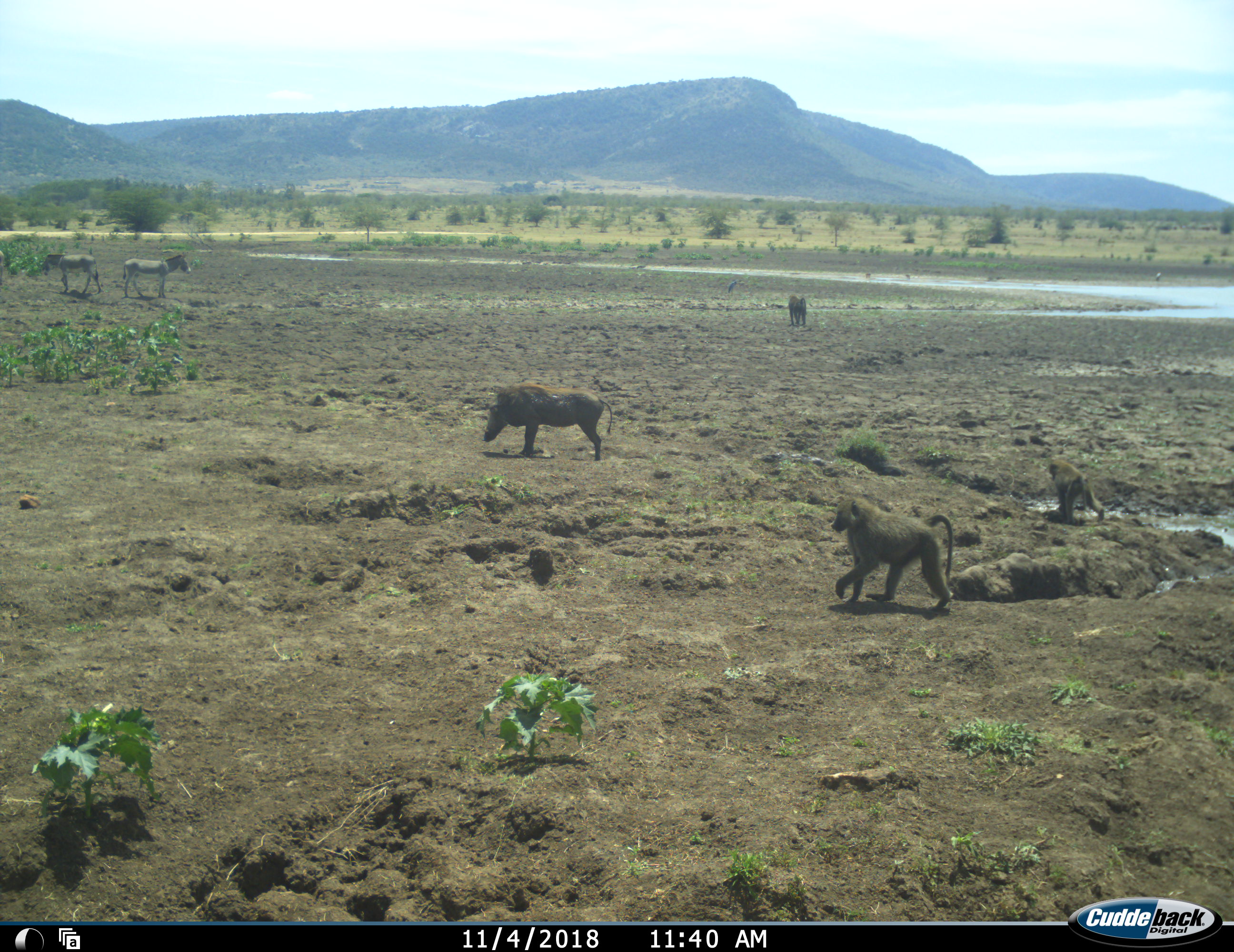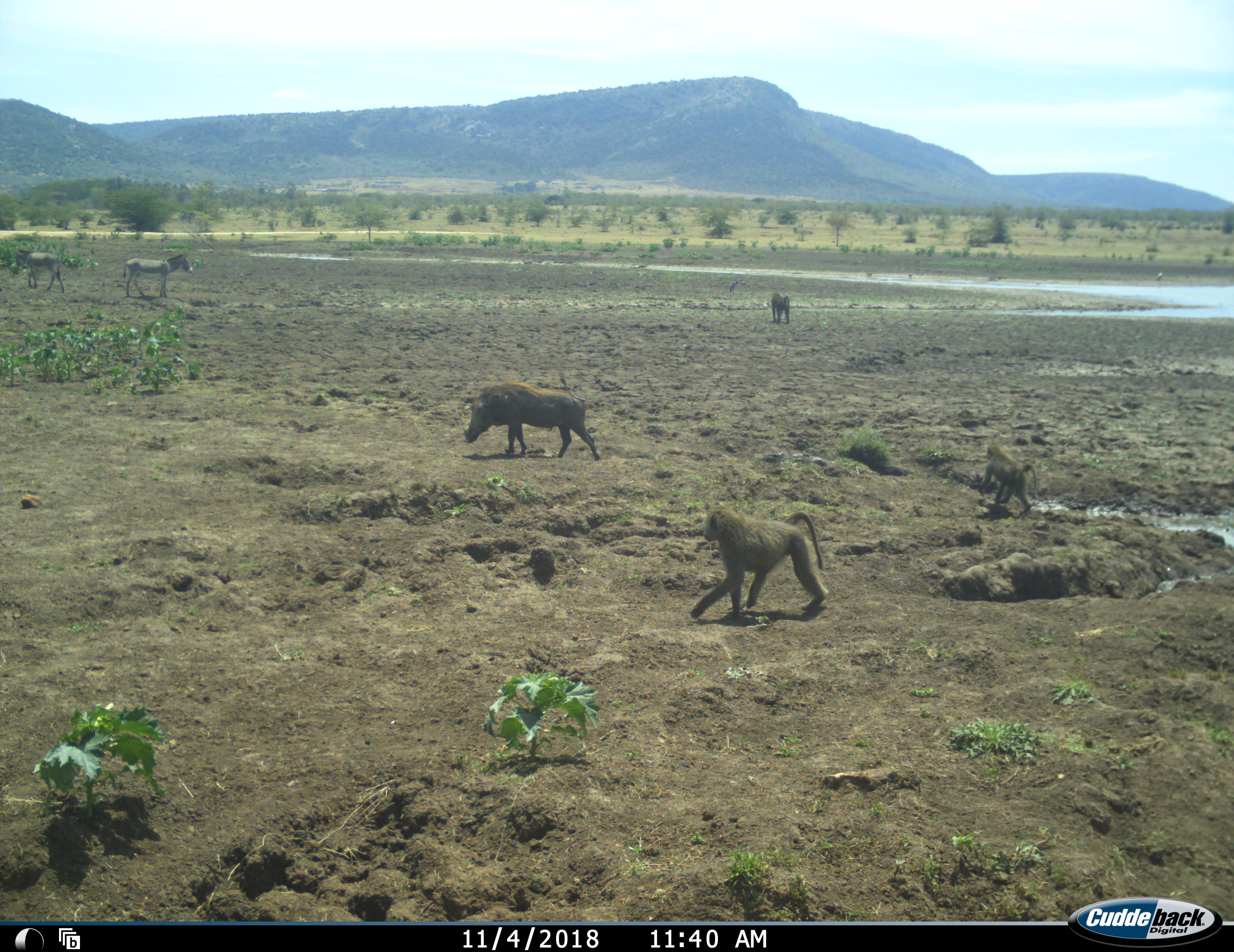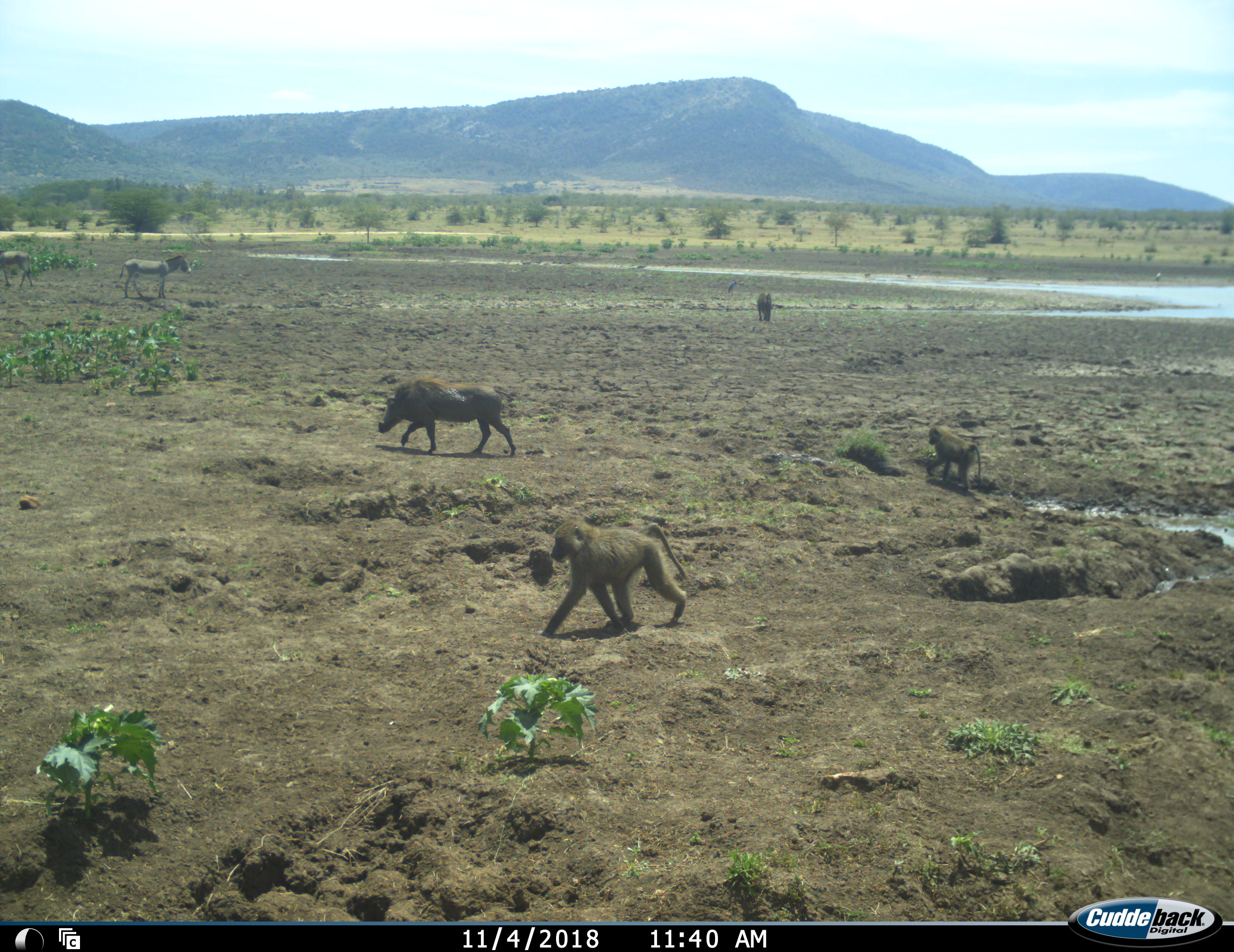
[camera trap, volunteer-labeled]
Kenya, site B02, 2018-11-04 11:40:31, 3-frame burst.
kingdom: Animalia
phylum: Chordata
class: Mammalia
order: Primates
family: Cercopithecidae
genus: Papio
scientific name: Papio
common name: baboon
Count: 3.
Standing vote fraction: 30%.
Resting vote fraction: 0%.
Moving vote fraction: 100%.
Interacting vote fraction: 0%.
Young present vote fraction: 20%.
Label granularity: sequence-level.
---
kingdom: Animalia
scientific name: Animalia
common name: animal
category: domesticanimal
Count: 2.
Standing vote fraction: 100%.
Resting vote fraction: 0%.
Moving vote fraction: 25%.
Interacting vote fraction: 0%.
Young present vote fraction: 0%.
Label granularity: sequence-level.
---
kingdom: Animalia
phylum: Chordata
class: Mammalia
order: Artiodactyla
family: Suidae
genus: Phacochoerus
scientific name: Phacochoerus africanus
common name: warthog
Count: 1.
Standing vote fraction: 60%.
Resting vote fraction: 0%.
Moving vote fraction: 70%.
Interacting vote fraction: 0%.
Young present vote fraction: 0%.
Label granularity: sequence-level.